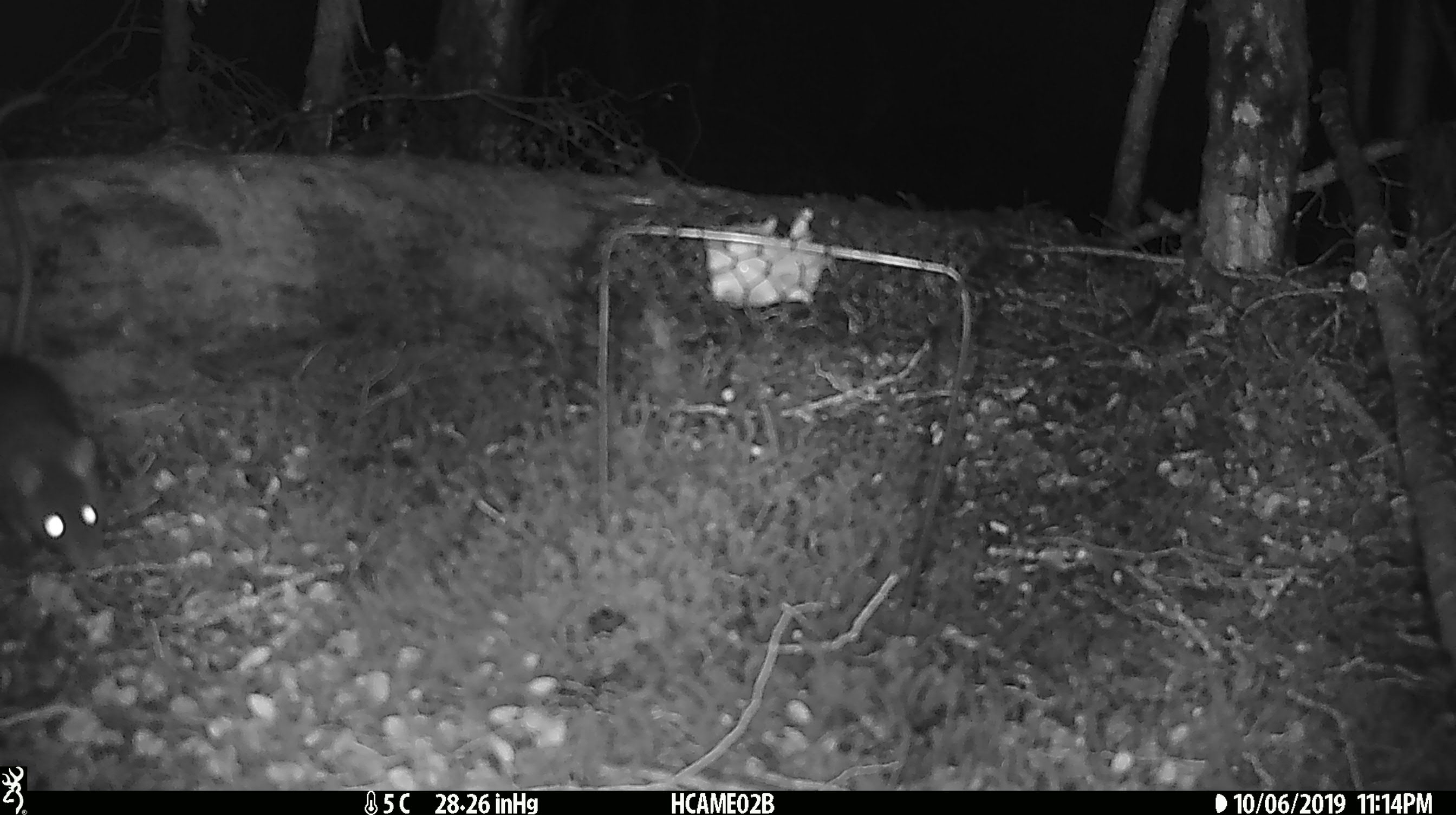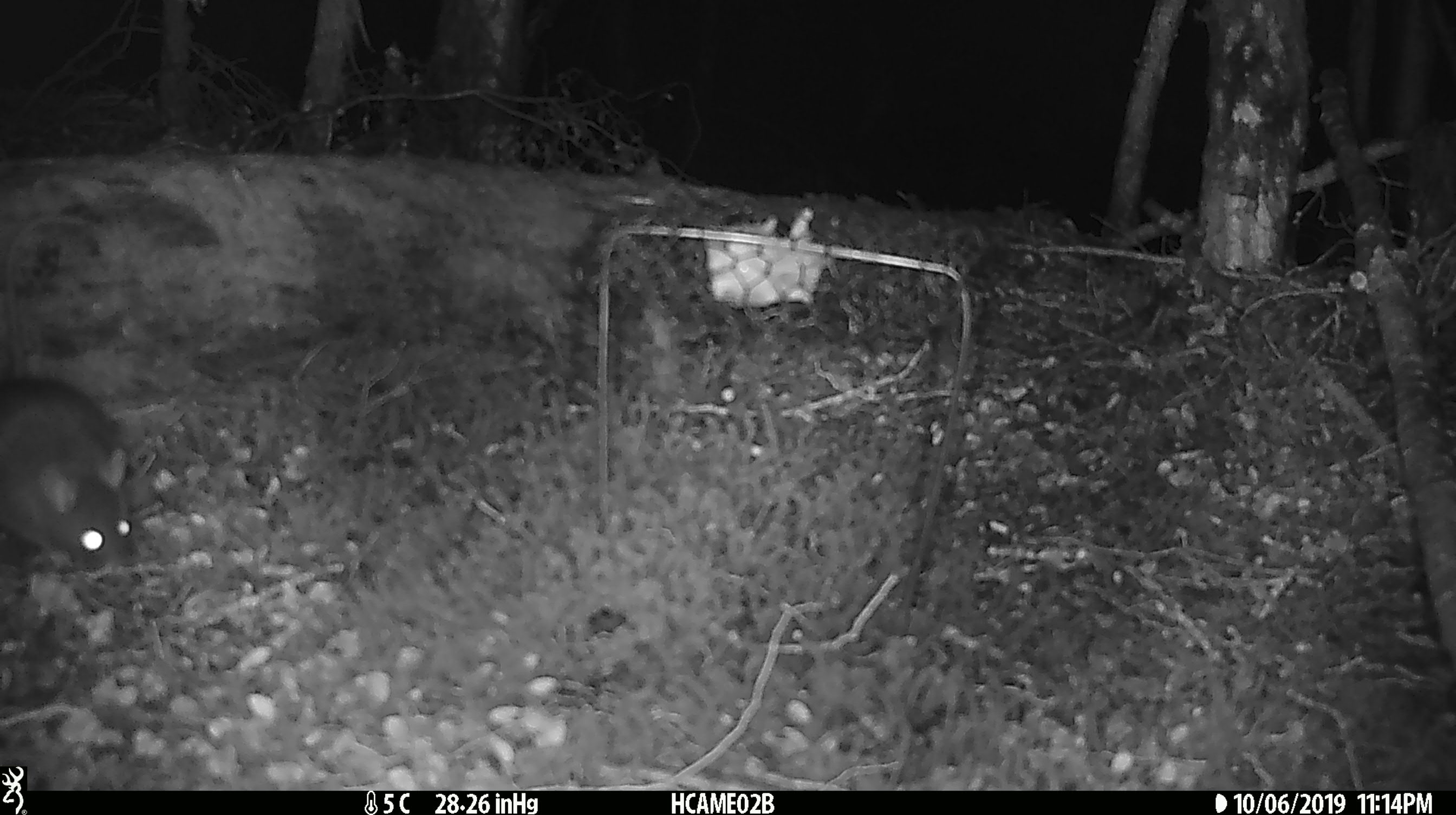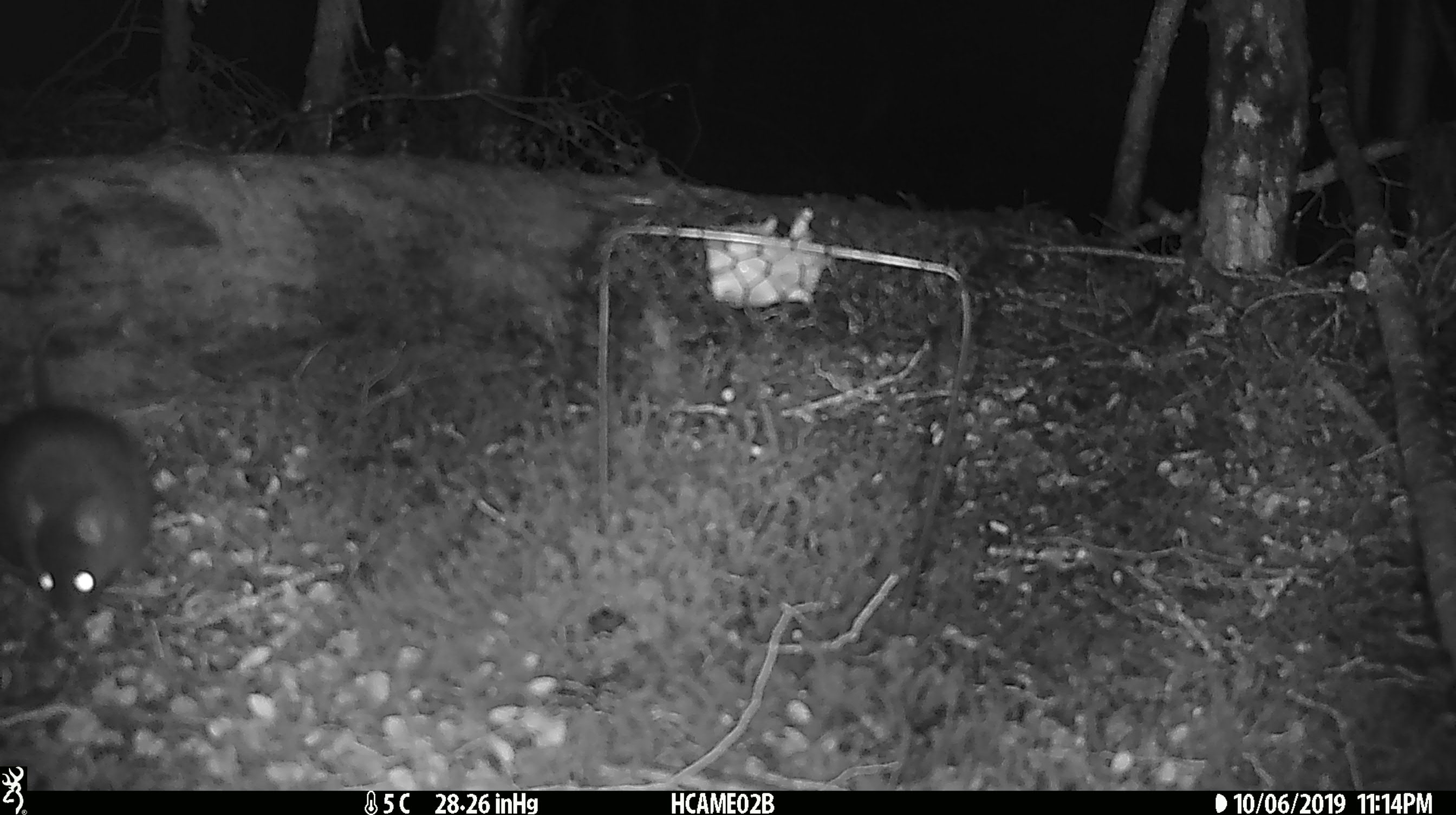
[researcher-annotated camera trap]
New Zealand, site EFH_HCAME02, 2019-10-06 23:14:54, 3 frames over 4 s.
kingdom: Animalia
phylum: Chordata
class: Mammalia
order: Rodentia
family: Muridae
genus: Rattus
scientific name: Rattus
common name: rat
Rat (Rattus).